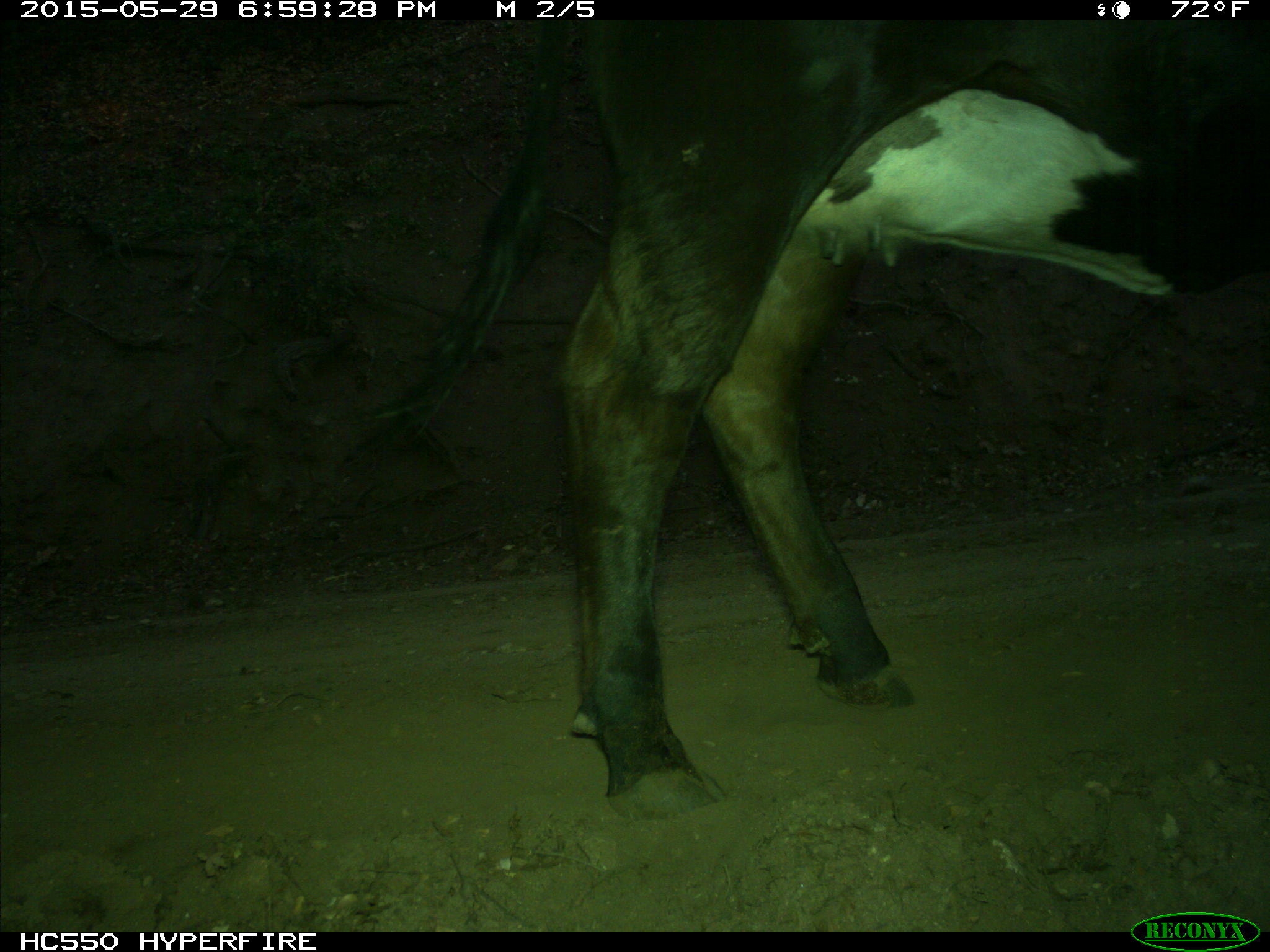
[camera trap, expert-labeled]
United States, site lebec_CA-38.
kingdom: Animalia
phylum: Chordata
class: Mammalia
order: Artiodactyla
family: Bovidae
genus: Bos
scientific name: Bos taurus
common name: domestic cow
Bos taurus (domestic cow).